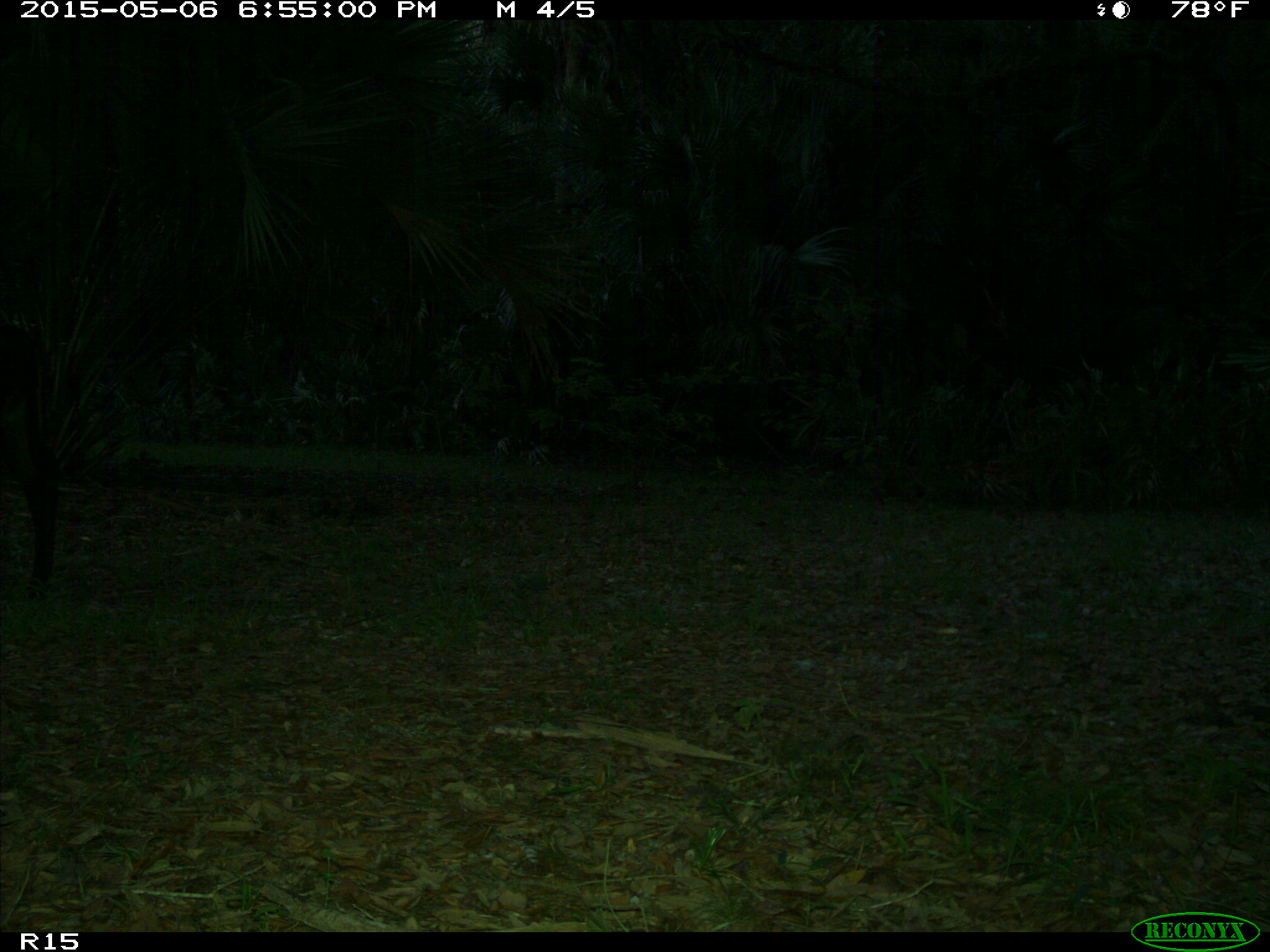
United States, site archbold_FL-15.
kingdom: Animalia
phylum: Chordata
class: Mammalia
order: Artiodactyla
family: Bovidae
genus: Bos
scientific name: Bos taurus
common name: domestic cow